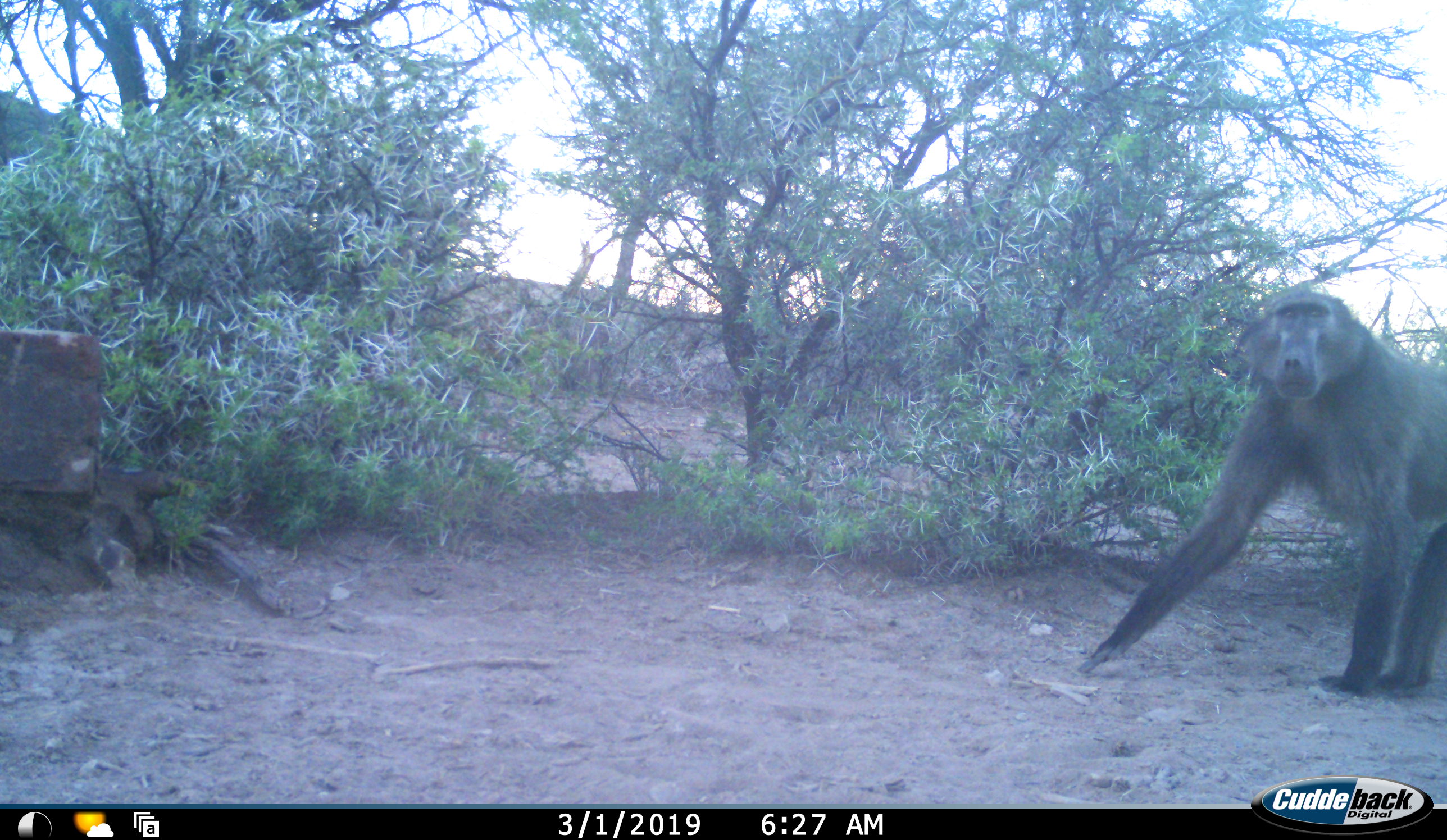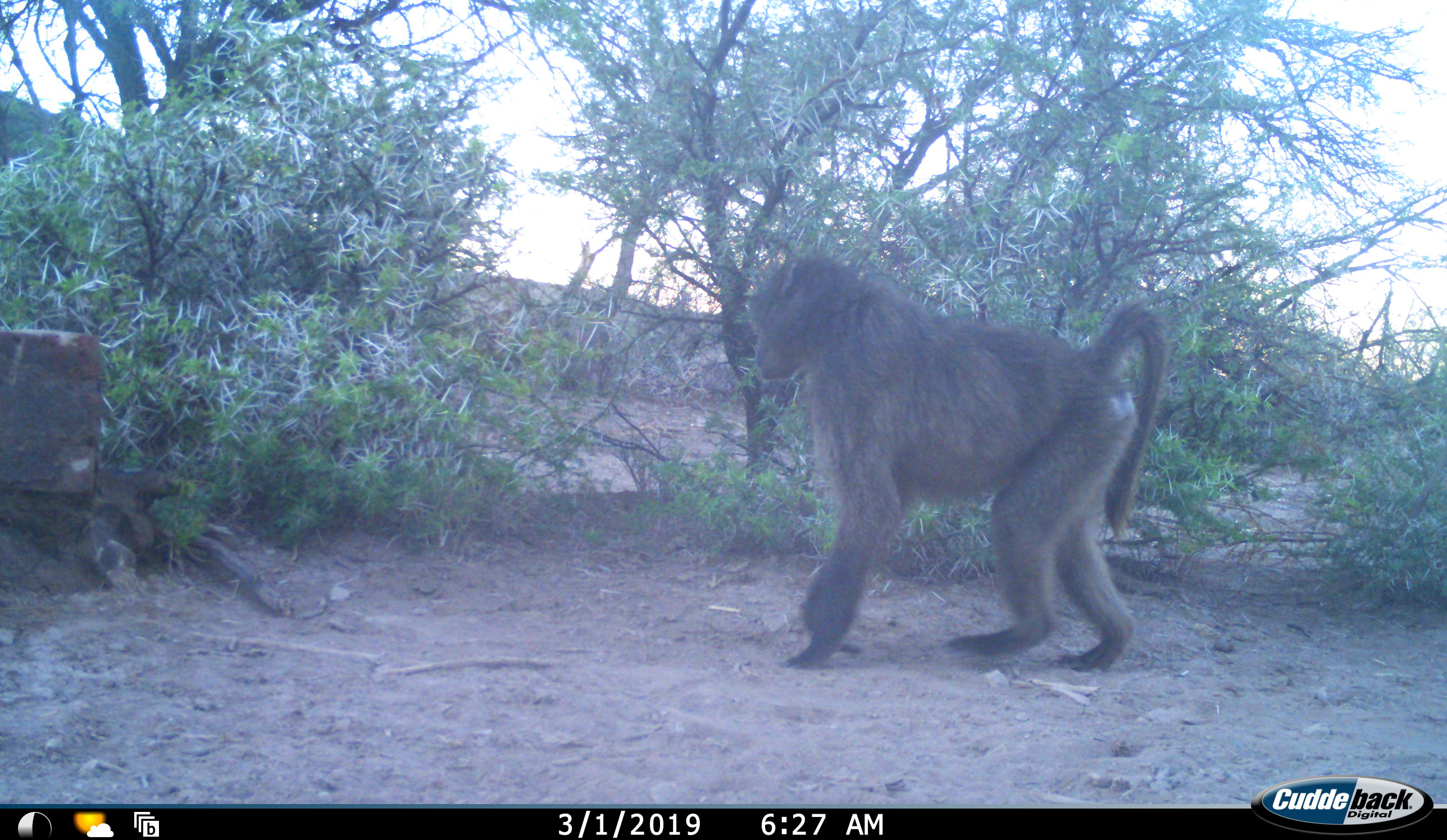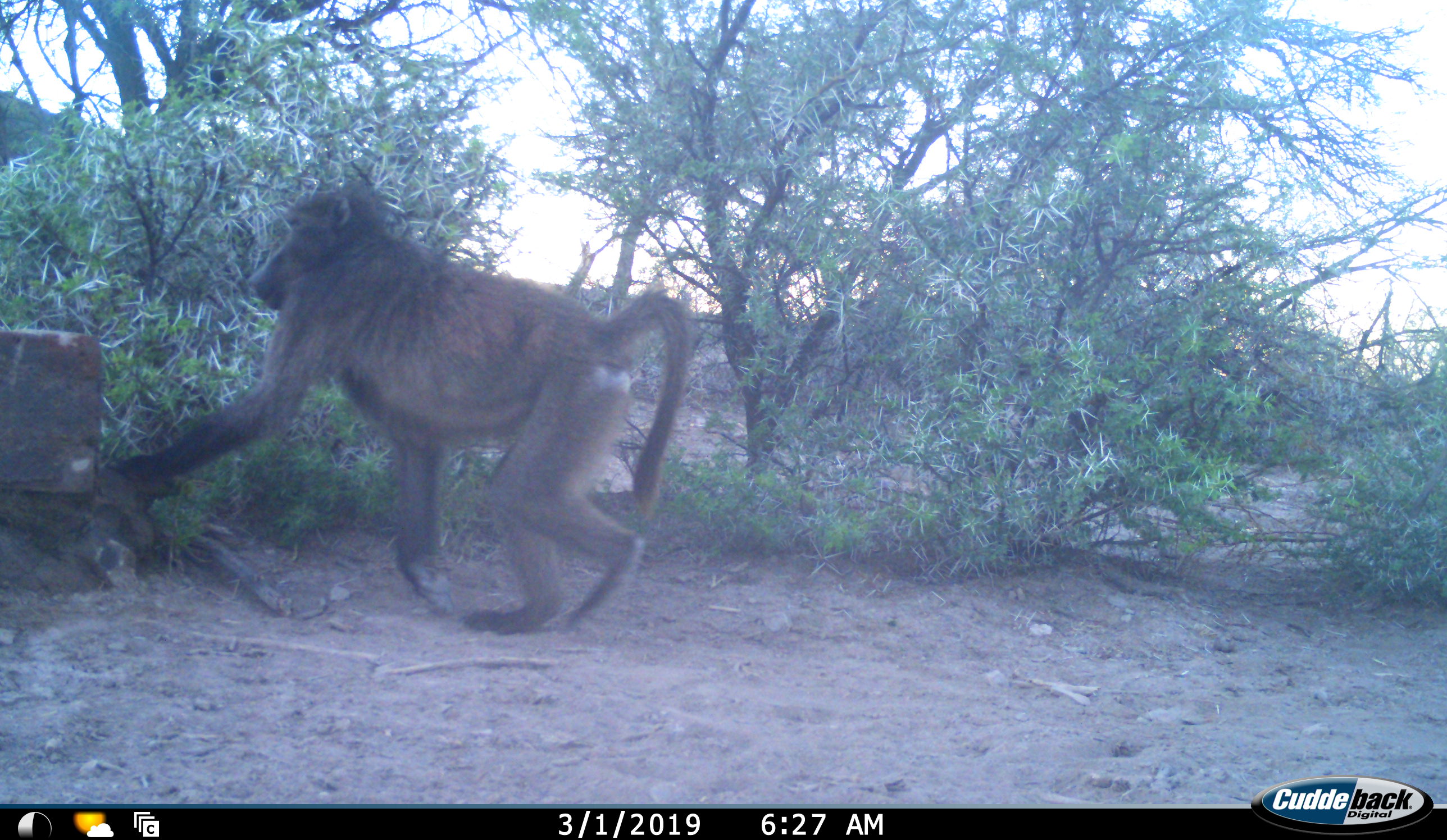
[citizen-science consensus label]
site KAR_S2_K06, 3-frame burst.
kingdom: Animalia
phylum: Chordata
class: Mammalia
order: Primates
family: Cercopithecidae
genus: Papio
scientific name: Papio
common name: baboon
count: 1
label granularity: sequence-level